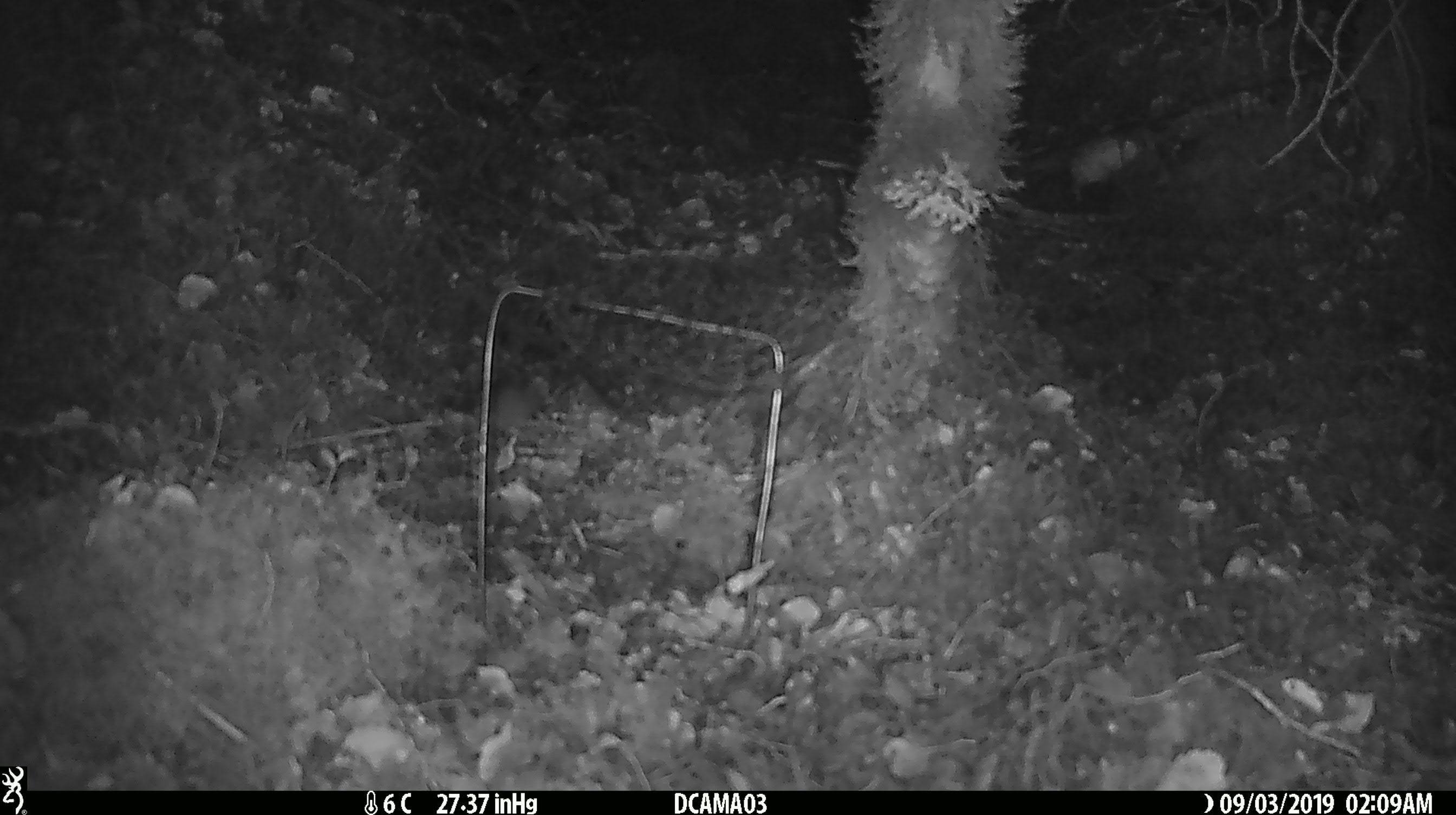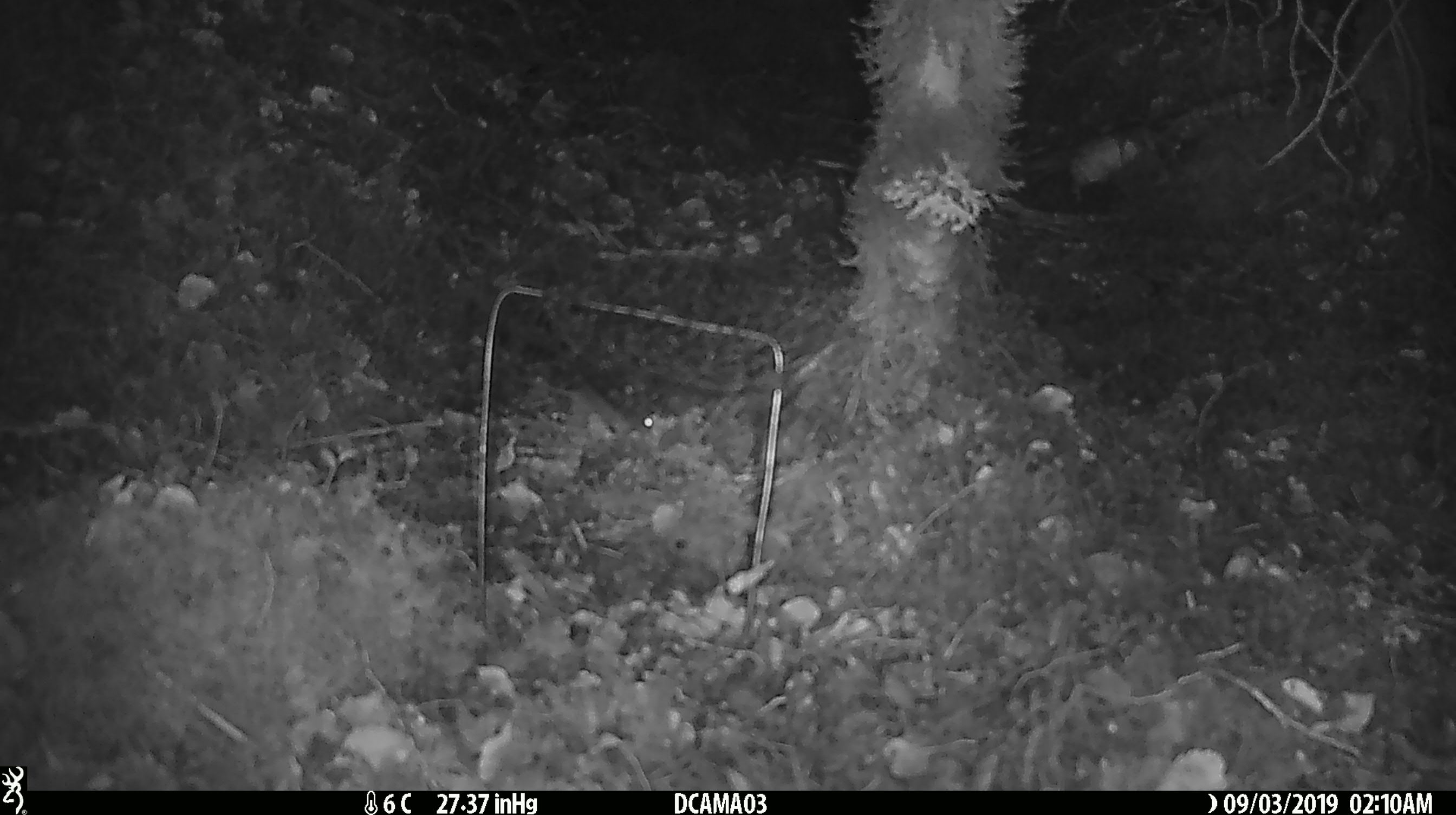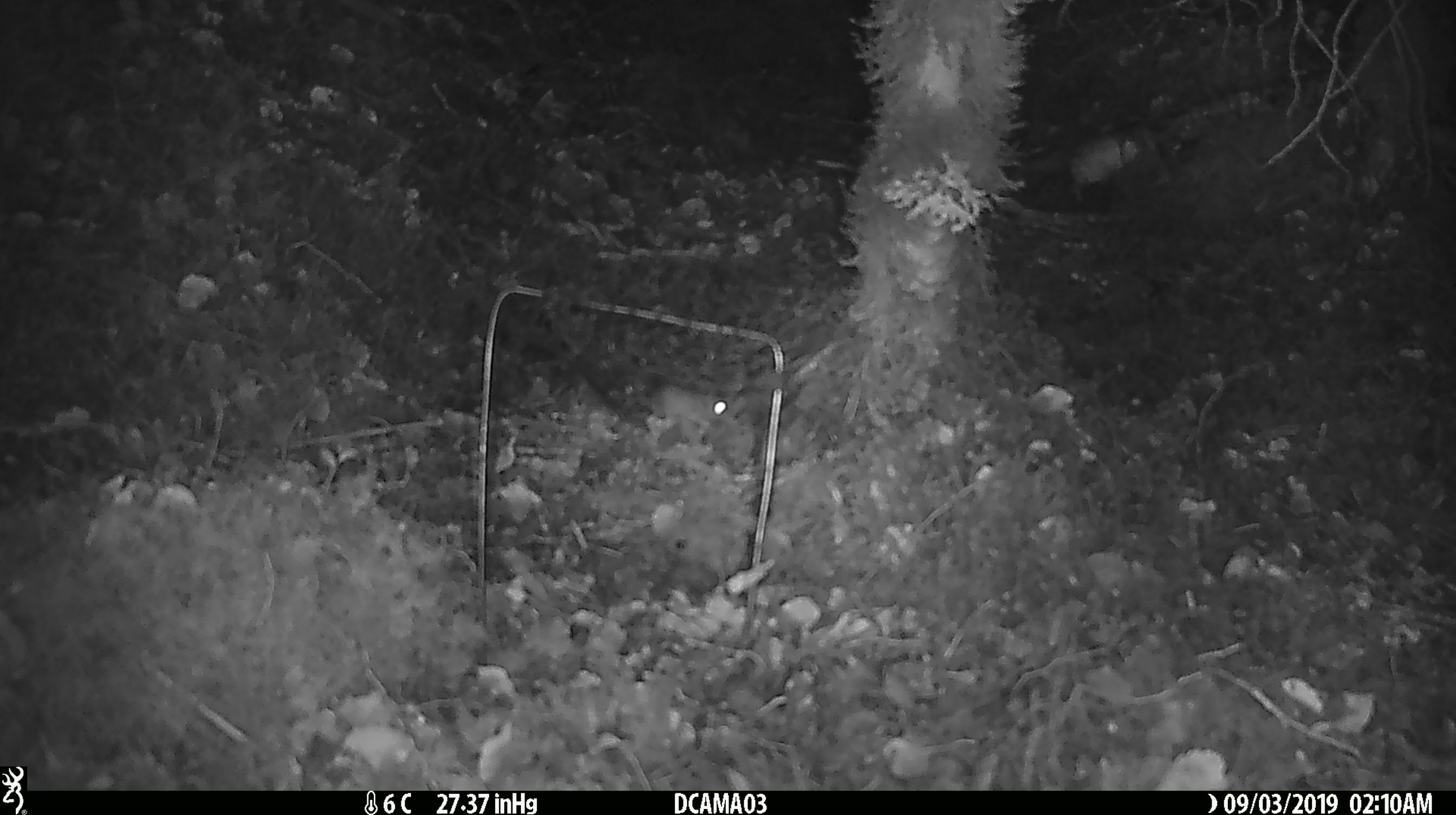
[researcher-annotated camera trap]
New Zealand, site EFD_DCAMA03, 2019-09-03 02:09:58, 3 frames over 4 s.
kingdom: Animalia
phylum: Chordata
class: Mammalia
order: Rodentia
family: Muridae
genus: Mus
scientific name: Mus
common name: mouse